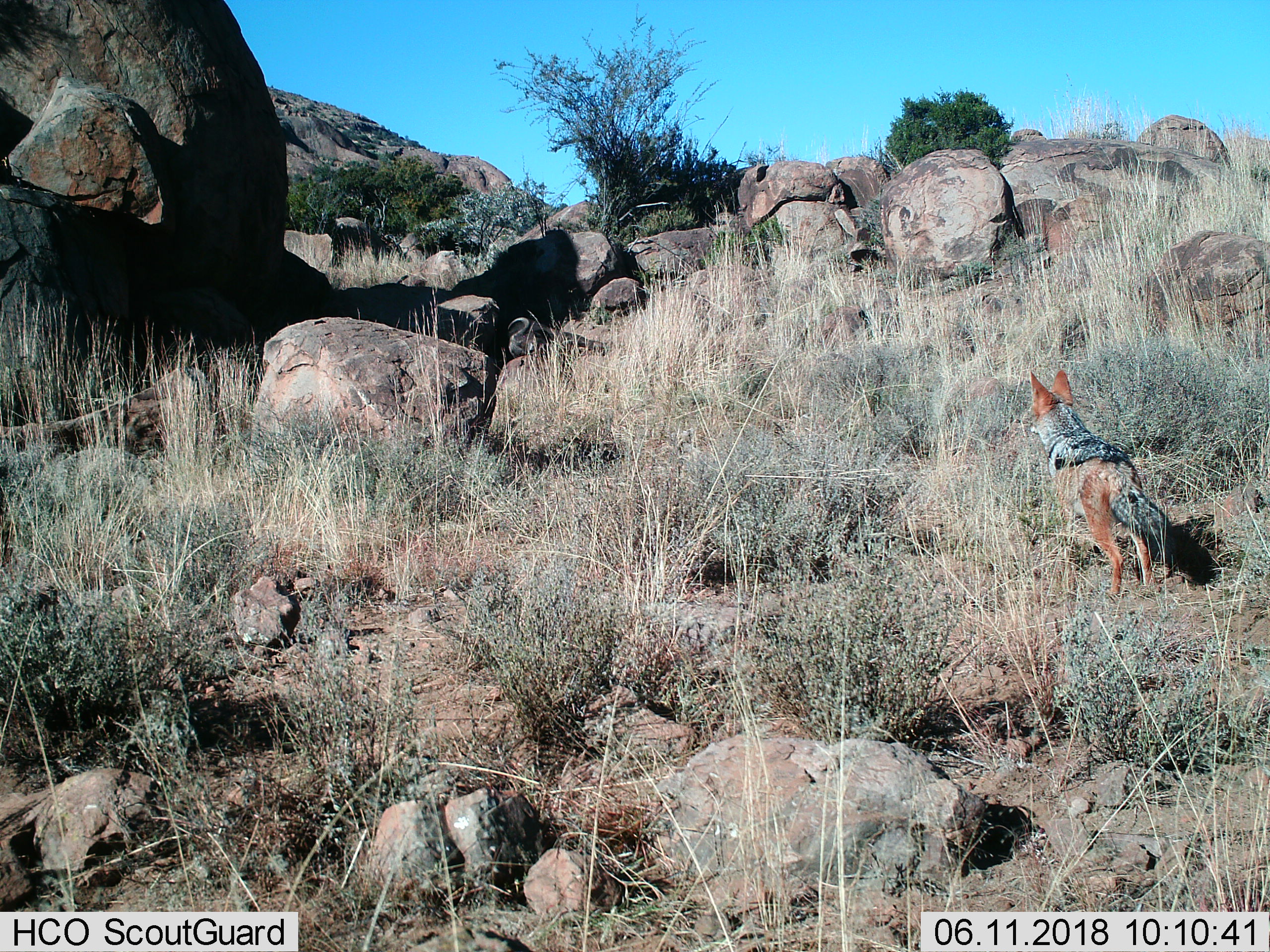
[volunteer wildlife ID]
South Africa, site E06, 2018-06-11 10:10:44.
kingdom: Animalia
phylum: Chordata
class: Mammalia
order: Artiodactyla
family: Bovidae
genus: Syncerus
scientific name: Syncerus caffer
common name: cape buffalo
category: buffalo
Buffalo (cape buffalo) (Syncerus caffer), count 1. Behavior (volunteer vote fractions): standing 0%, resting 100%, moving 0%, interacting 0%. Young present (vote fraction): 0%. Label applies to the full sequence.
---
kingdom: Animalia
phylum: Chordata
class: Mammalia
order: Carnivora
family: Canidae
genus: Lupulella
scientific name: Lupulella mesomelas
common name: black-backed jackal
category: jackalblackbacked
Jackalblackbacked (black-backed jackal) (Lupulella mesomelas), count 1. Behavior (volunteer vote fractions): standing 56%, resting 0%, moving 22%, interacting 22%. Young present (vote fraction): 0%. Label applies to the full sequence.